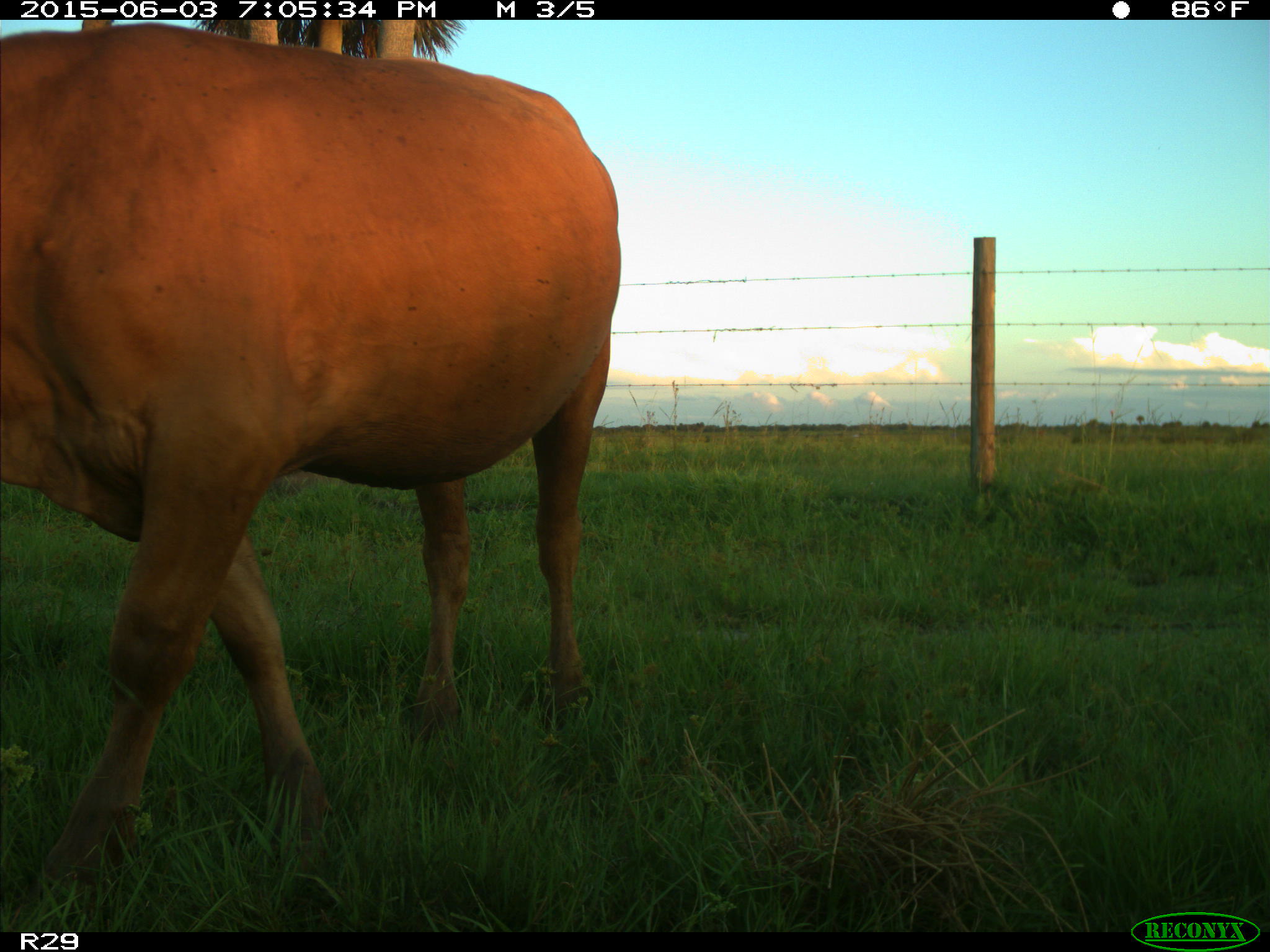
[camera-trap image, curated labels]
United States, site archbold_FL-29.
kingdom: Animalia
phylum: Chordata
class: Mammalia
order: Artiodactyla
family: Bovidae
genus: Bos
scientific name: Bos taurus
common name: domestic cow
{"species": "Bos taurus (domestic cow)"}